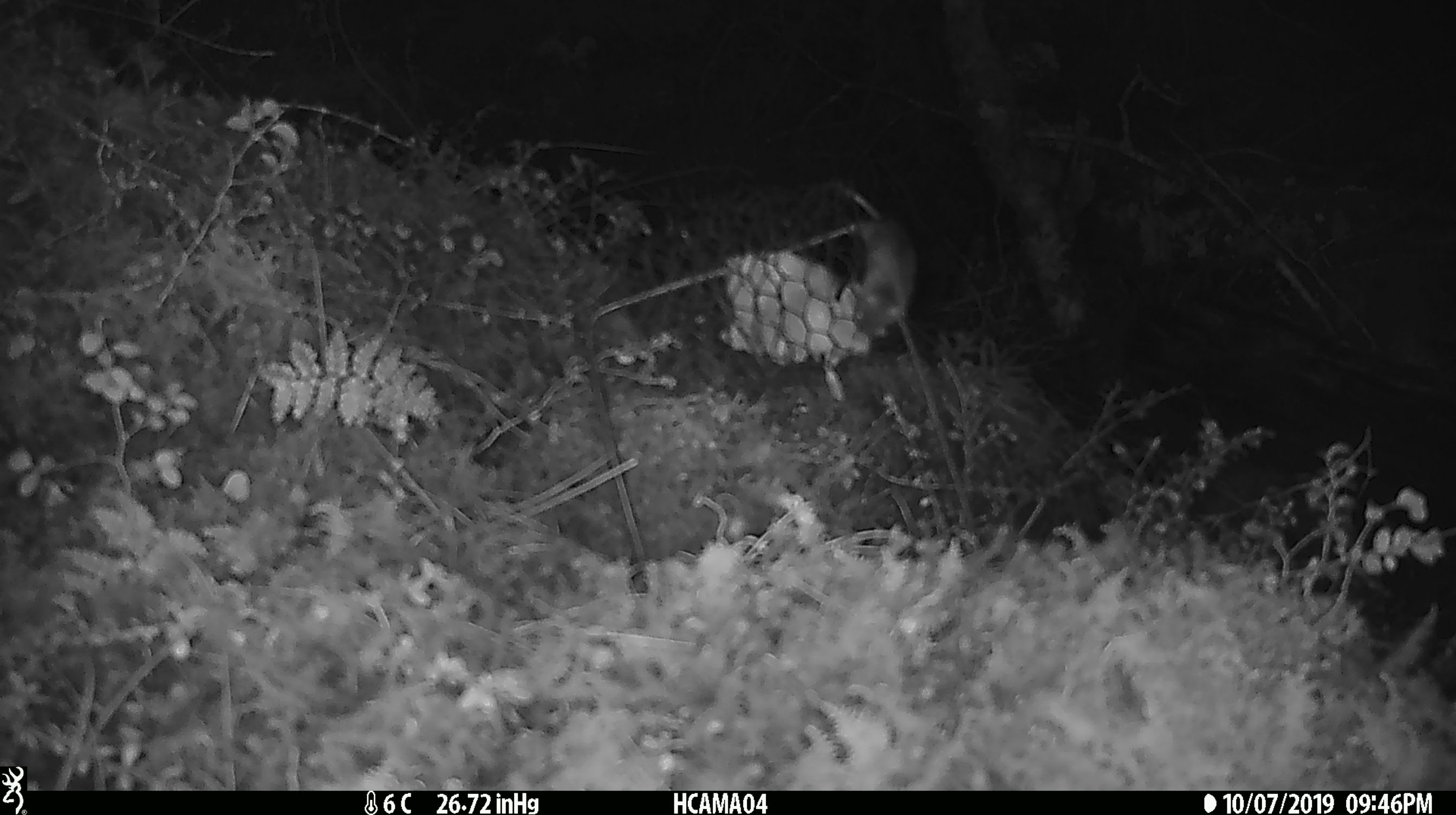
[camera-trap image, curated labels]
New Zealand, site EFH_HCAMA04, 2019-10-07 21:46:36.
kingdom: Animalia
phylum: Chordata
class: Mammalia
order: Rodentia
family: Muridae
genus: Mus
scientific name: Mus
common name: mouse